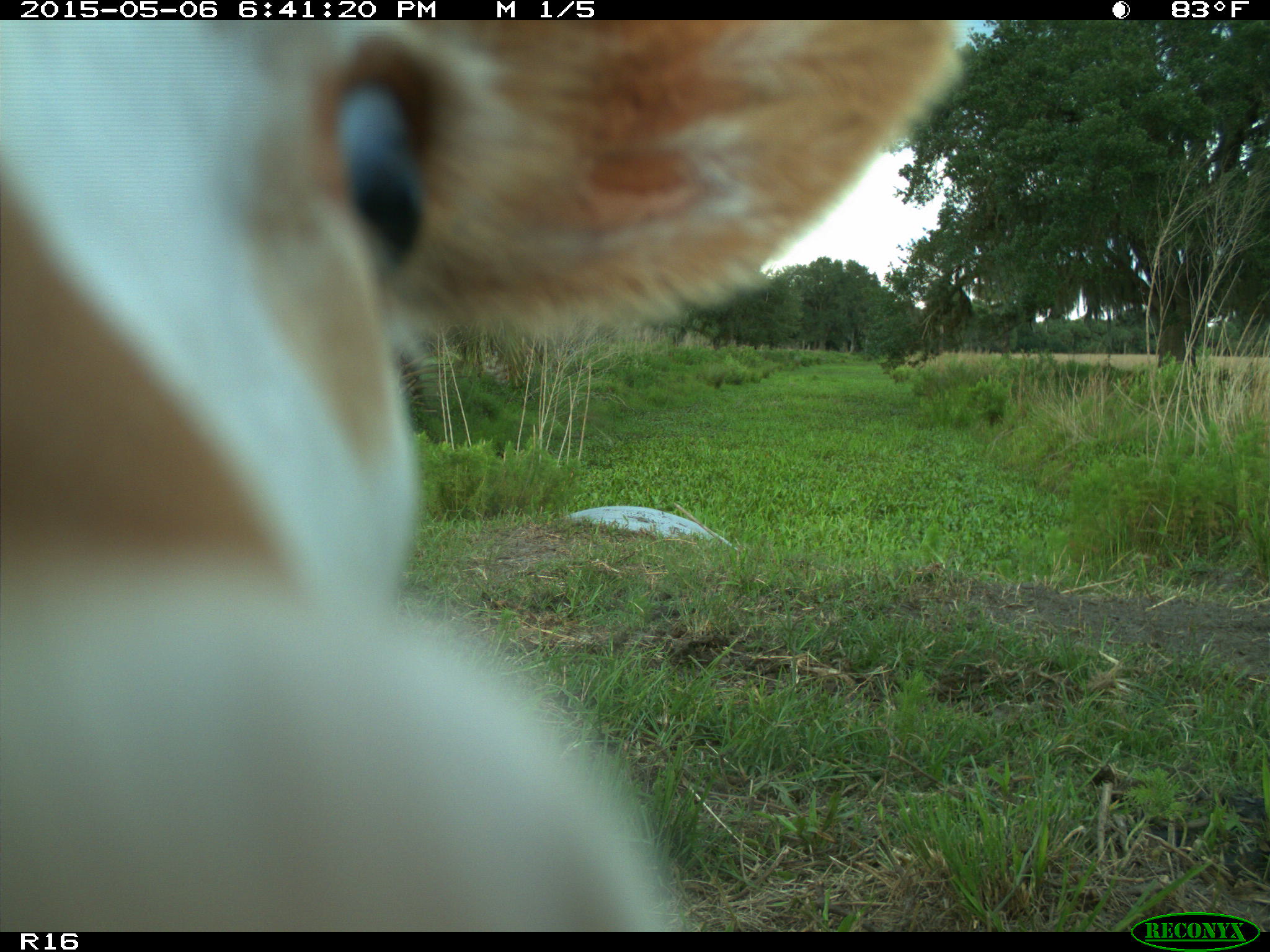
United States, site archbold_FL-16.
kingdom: Animalia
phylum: Chordata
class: Mammalia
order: Artiodactyla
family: Bovidae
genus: Bos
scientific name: Bos taurus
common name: domestic cow